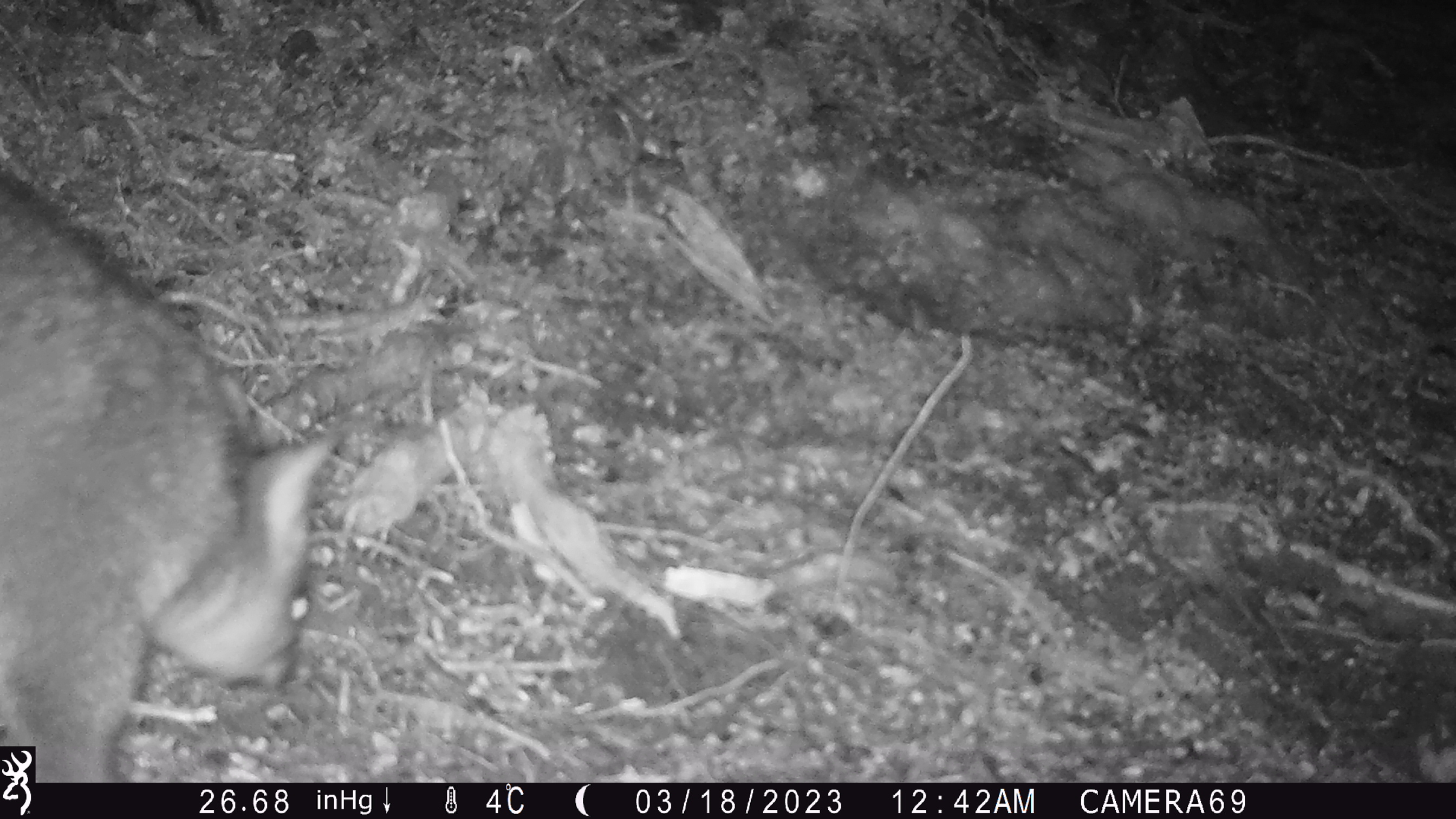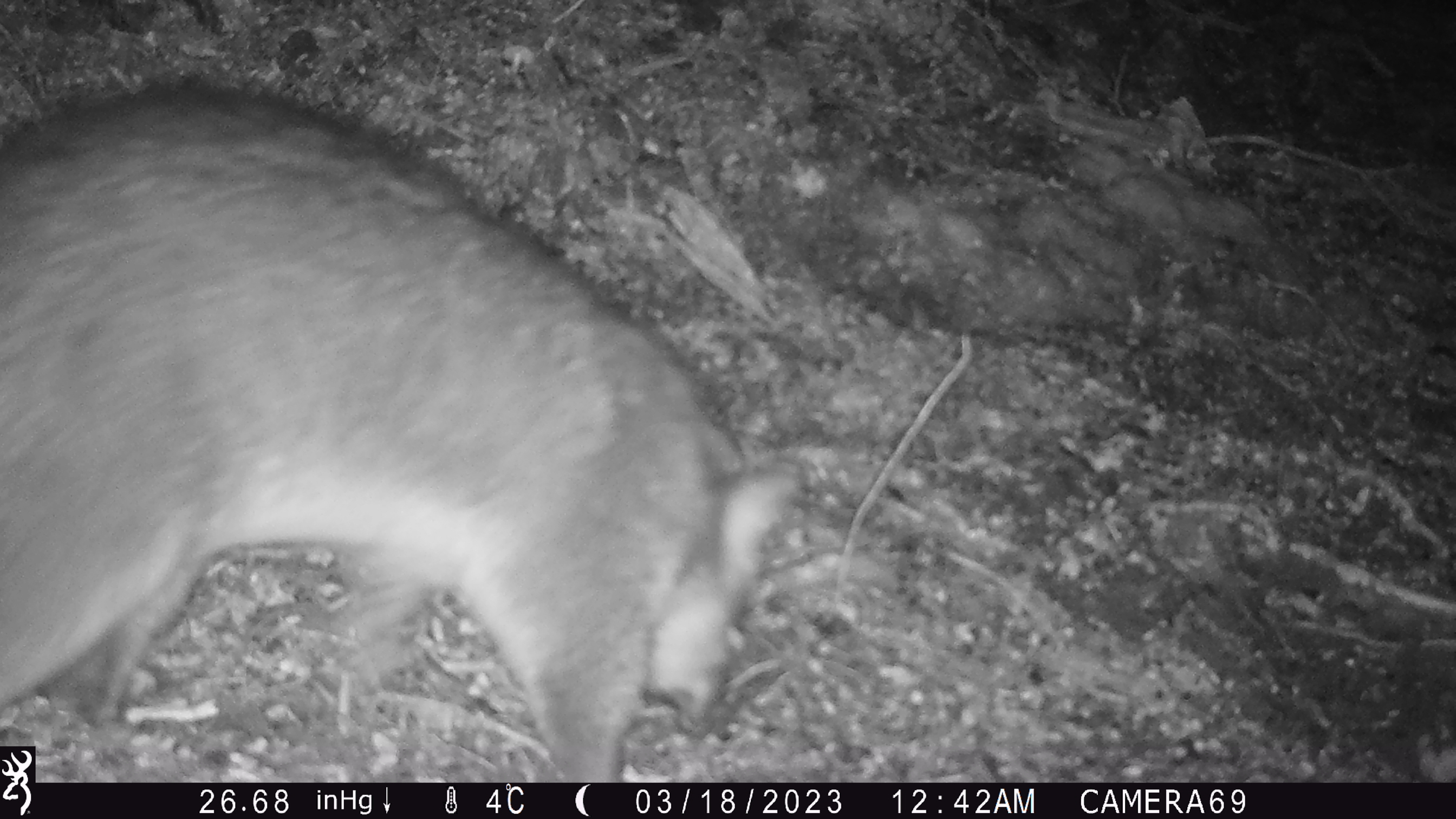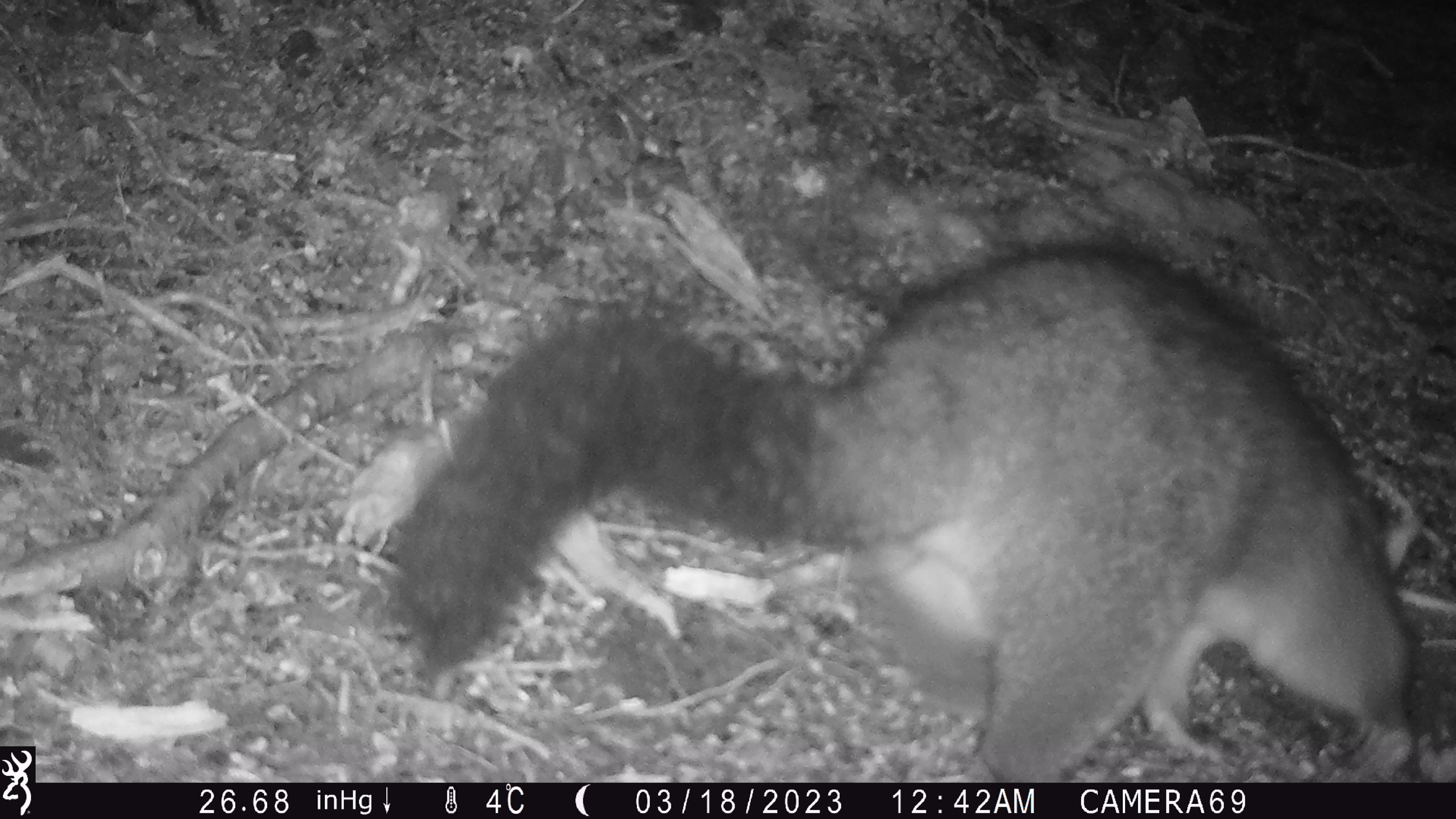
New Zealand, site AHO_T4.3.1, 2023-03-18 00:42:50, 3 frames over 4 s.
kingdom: Animalia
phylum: Chordata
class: Mammalia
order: Carnivora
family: Mustelidae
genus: Mustela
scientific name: Mustela erminea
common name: stoat